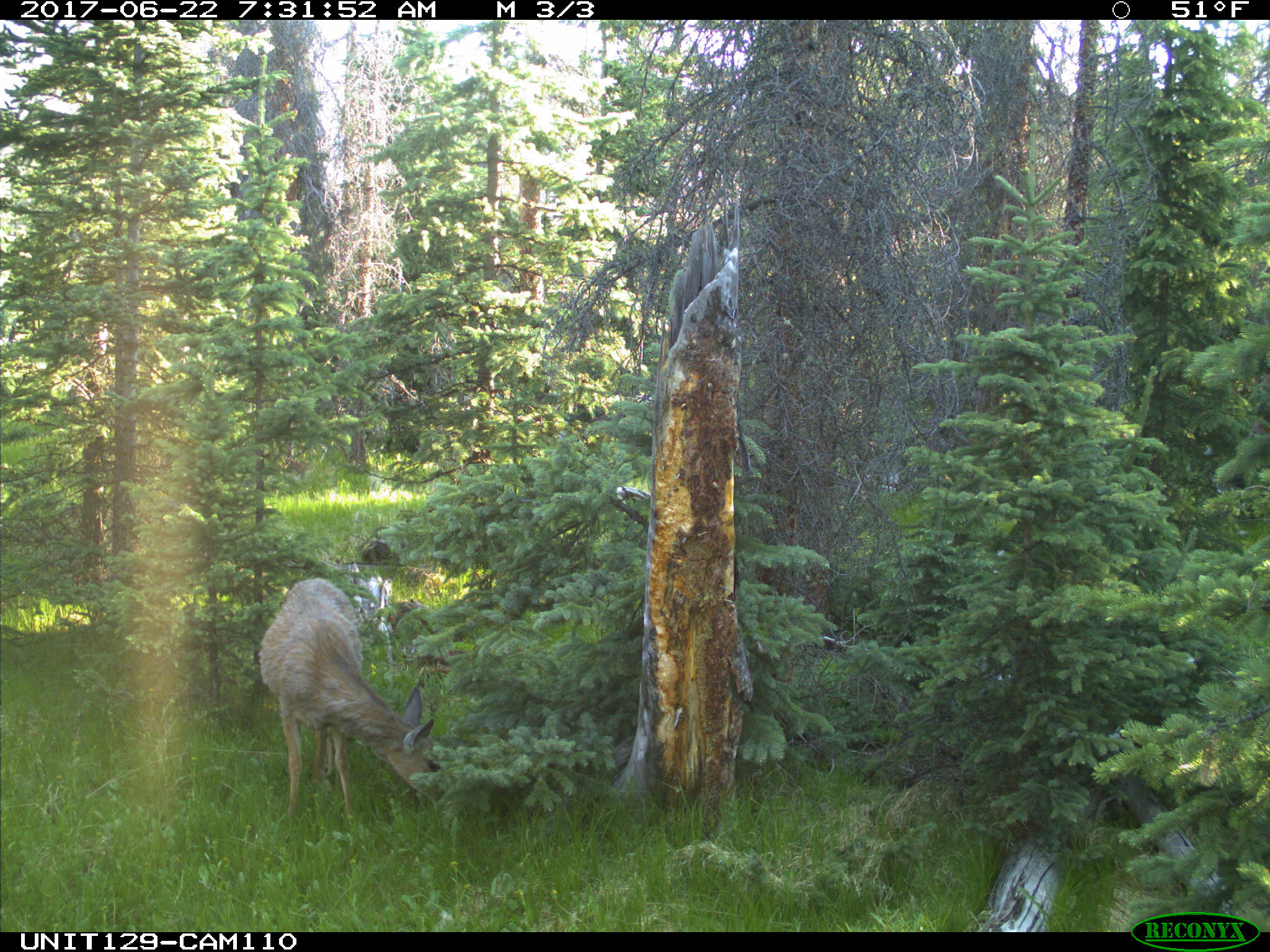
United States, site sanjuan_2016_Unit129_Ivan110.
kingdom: Animalia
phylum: Chordata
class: Mammalia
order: Artiodactyla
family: Cervidae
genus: Odocoileus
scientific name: Odocoileus hemionus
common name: mule deer